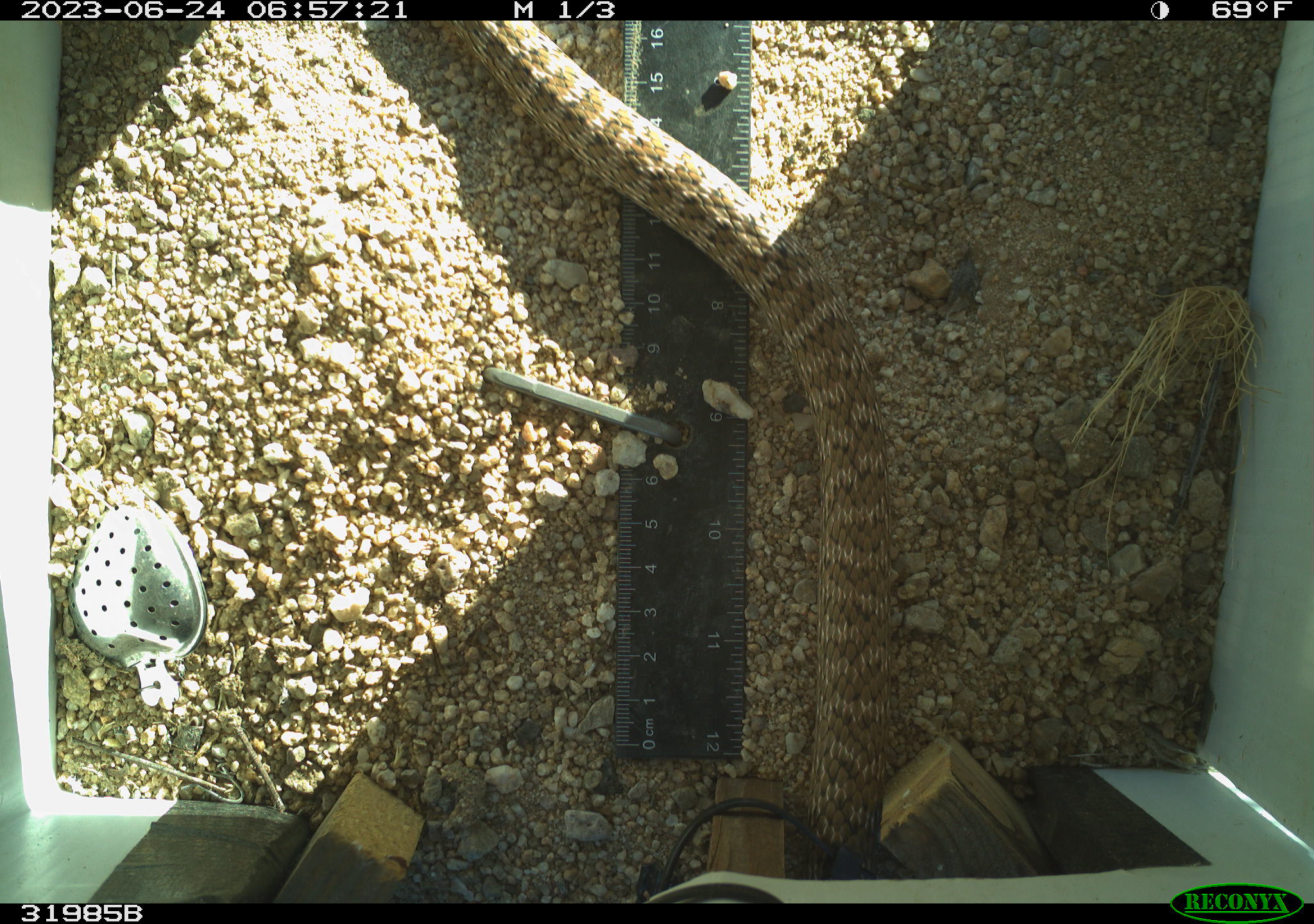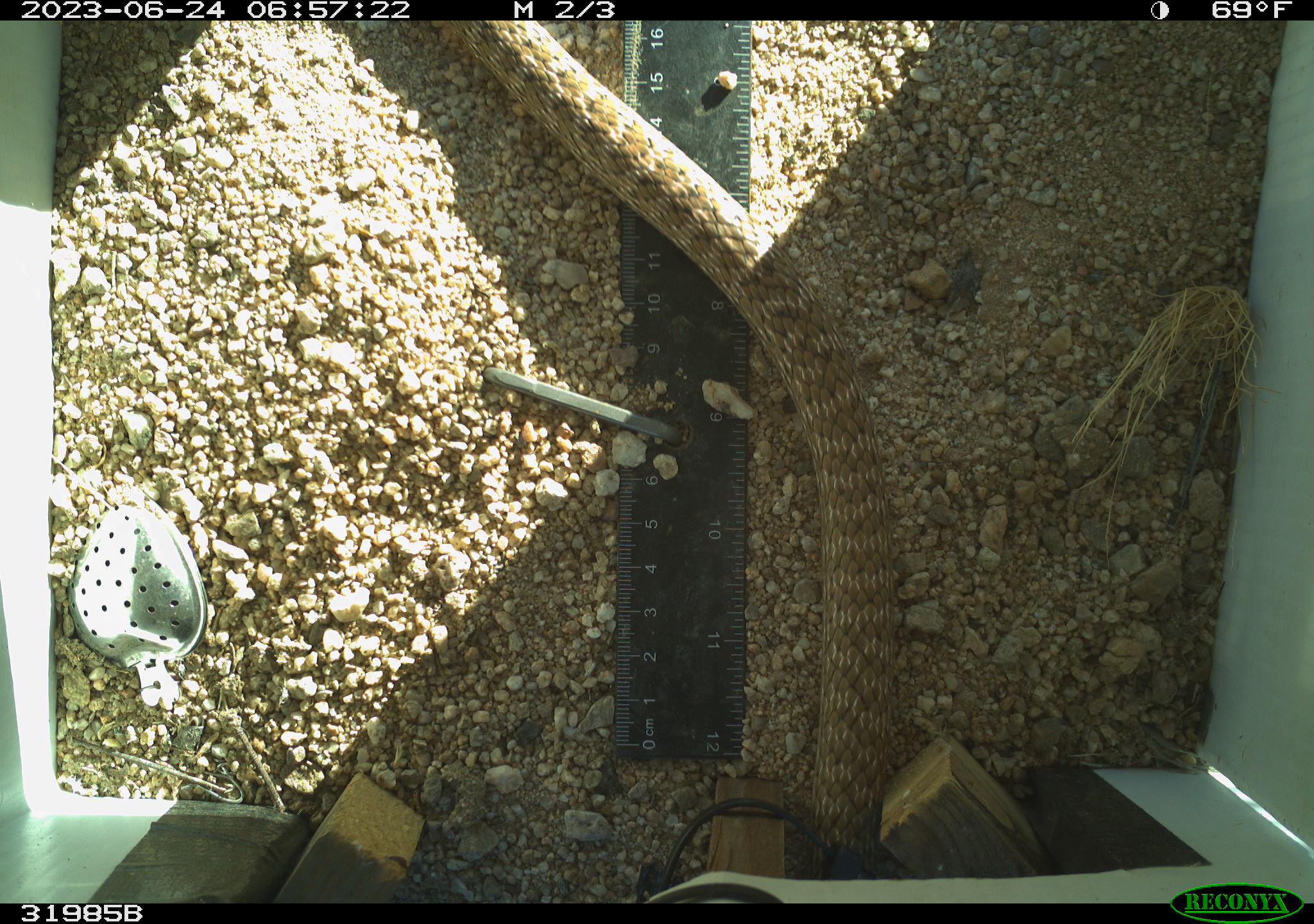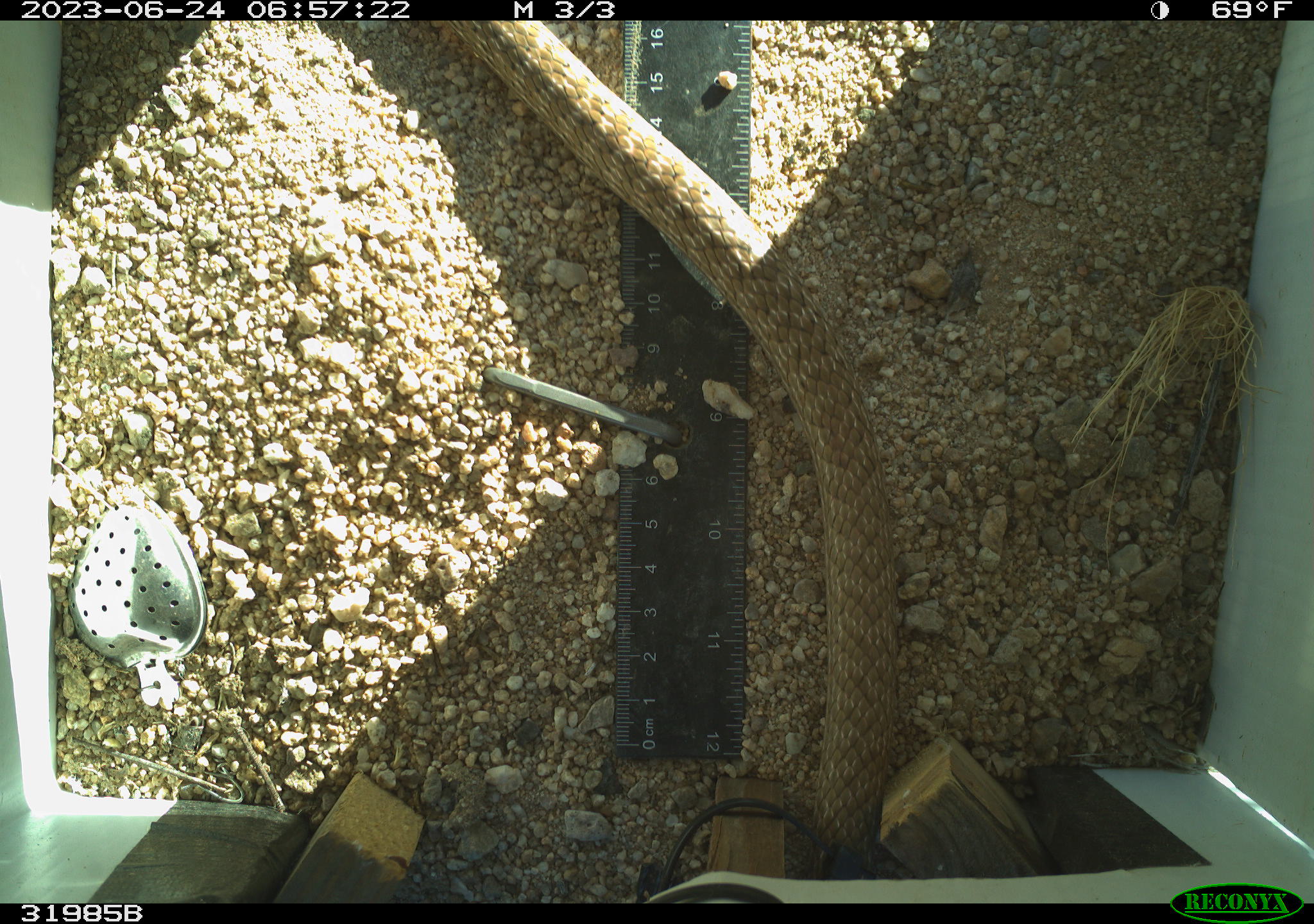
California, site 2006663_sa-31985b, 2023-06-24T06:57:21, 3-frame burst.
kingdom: Animalia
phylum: Chordata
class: Reptilia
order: Squamata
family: Colubridae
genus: Masticophis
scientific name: Masticophis flagellum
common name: coachwhip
Coachwhip (Masticophis flagellum).